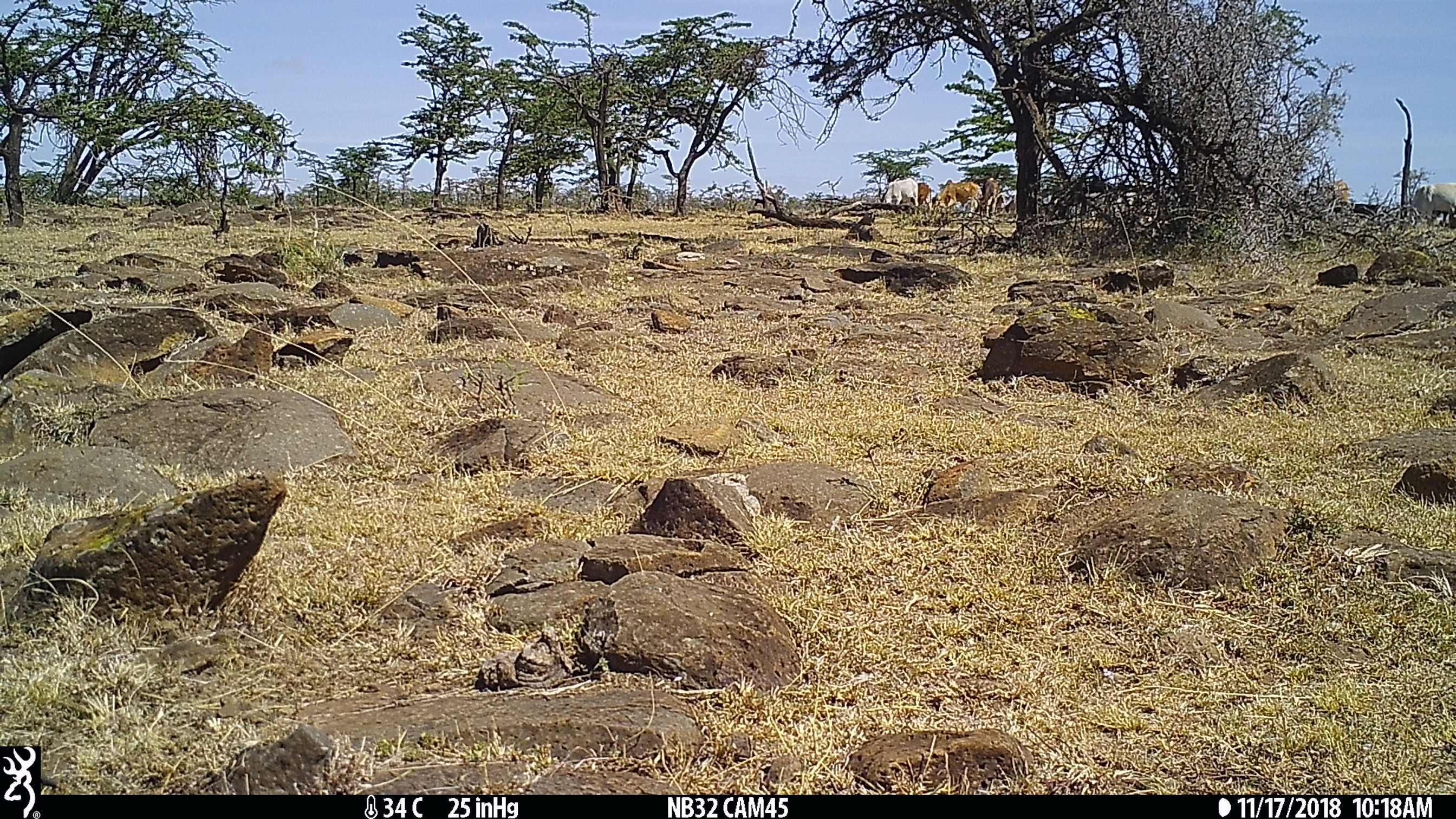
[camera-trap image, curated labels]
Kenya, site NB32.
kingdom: Animalia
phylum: Chordata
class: Mammalia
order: Artiodactyla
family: Bovidae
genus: Bos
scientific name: Bos taurus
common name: cattle